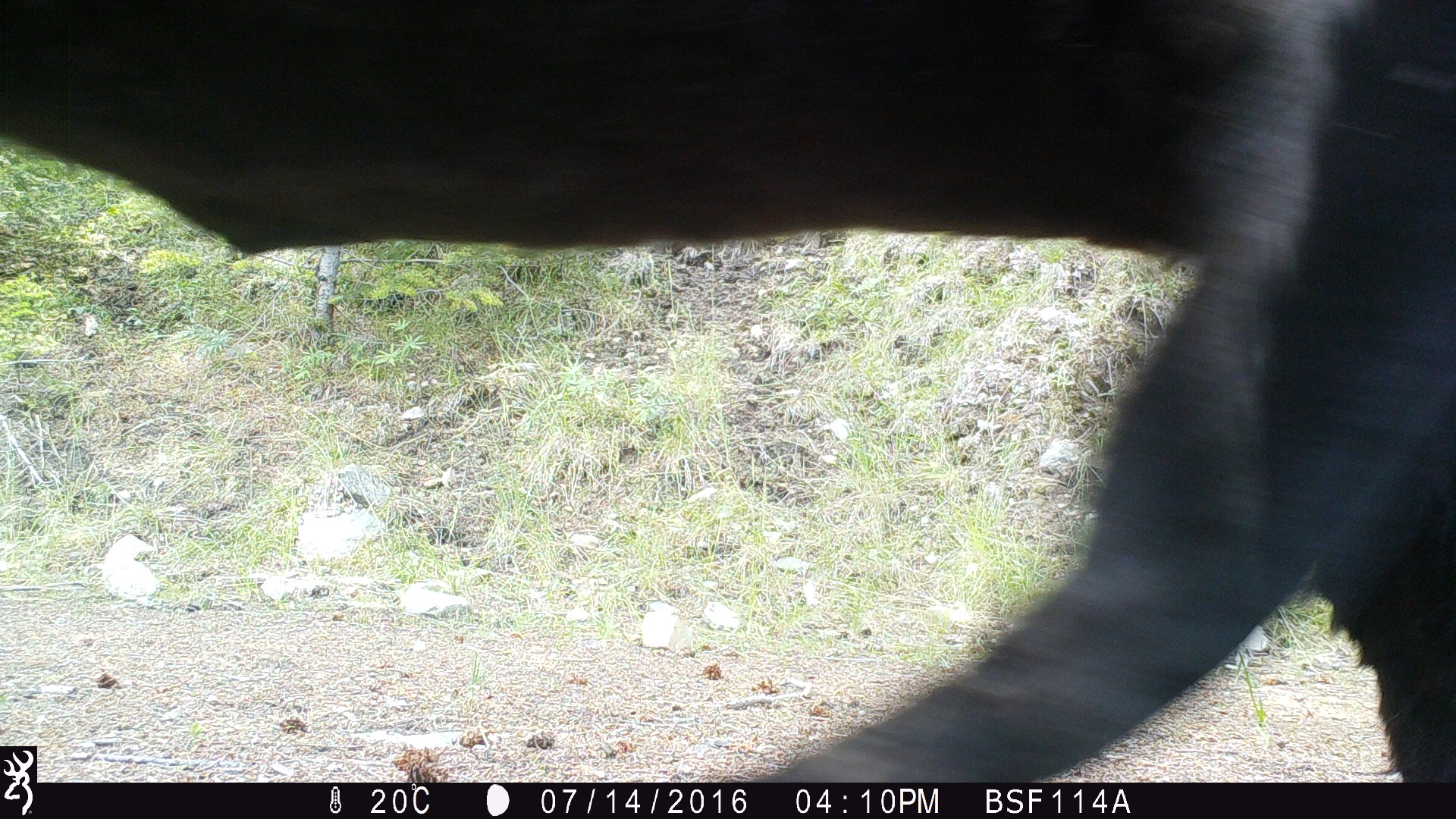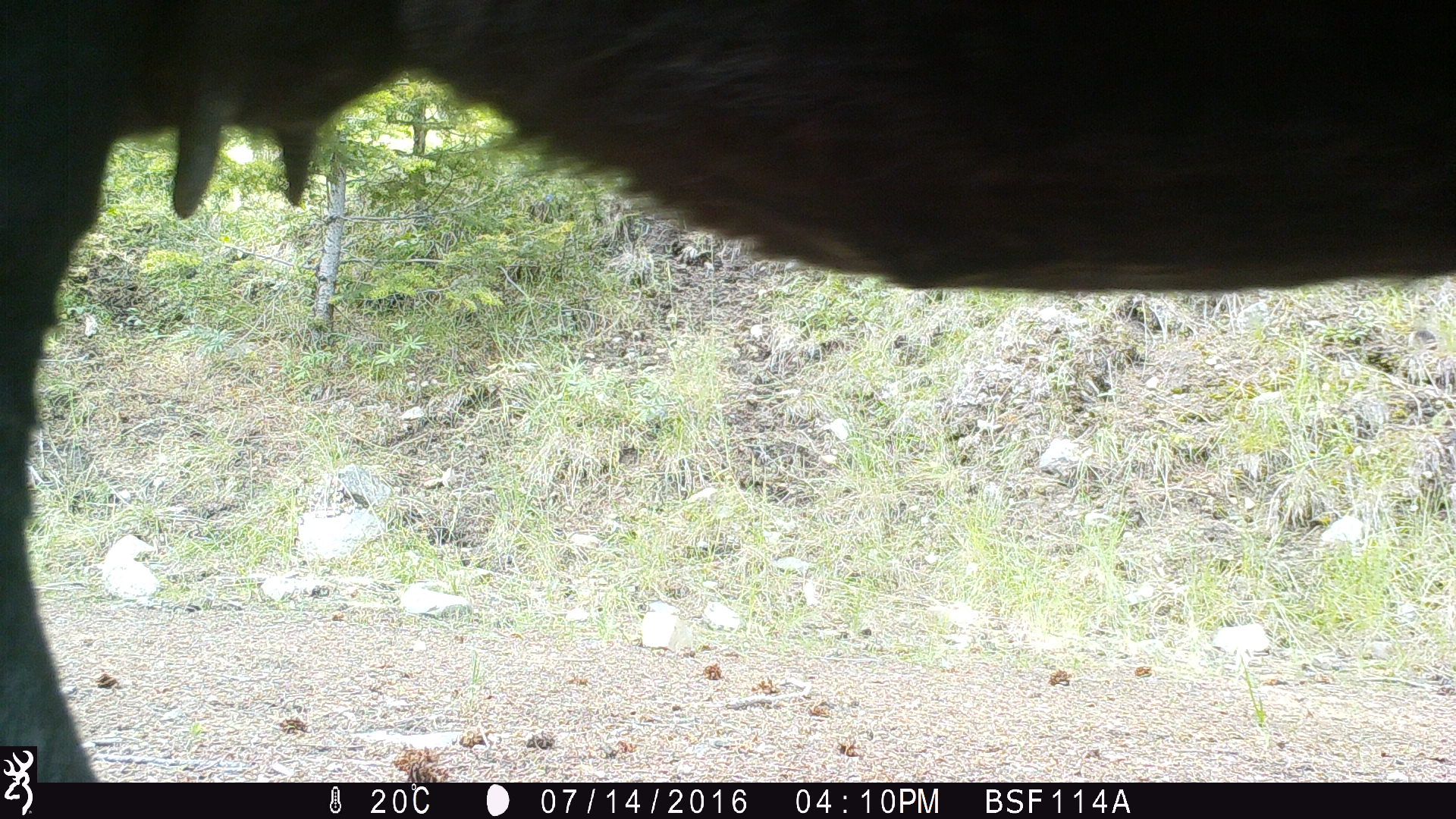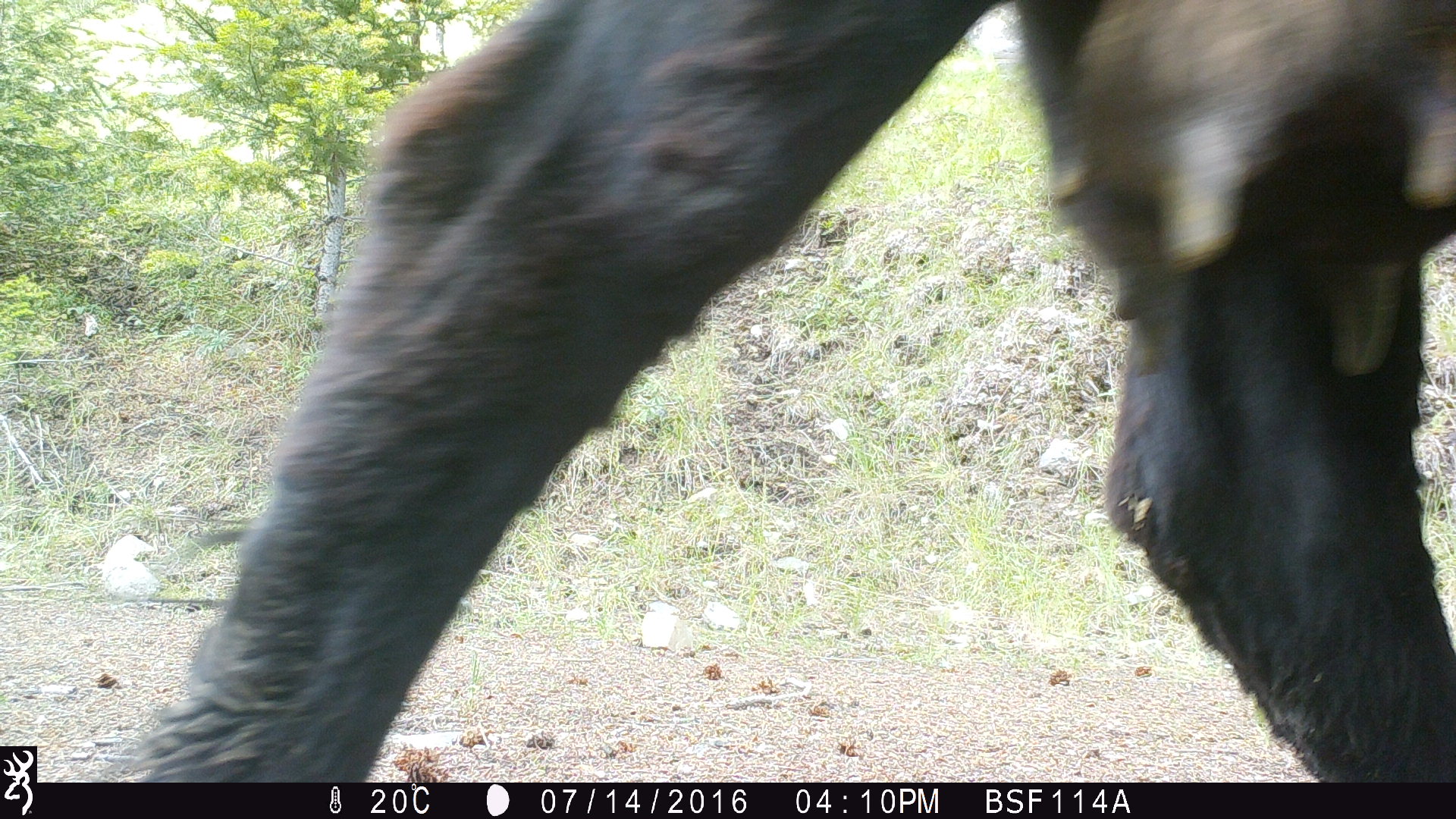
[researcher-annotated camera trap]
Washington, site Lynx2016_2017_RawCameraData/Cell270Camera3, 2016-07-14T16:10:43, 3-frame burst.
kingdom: Animalia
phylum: Chordata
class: Mammalia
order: Artiodactyla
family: Bovidae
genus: Bos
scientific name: Bos taurus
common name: domestic cattle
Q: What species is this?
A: Domestic cattle (Bos taurus).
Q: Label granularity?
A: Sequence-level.